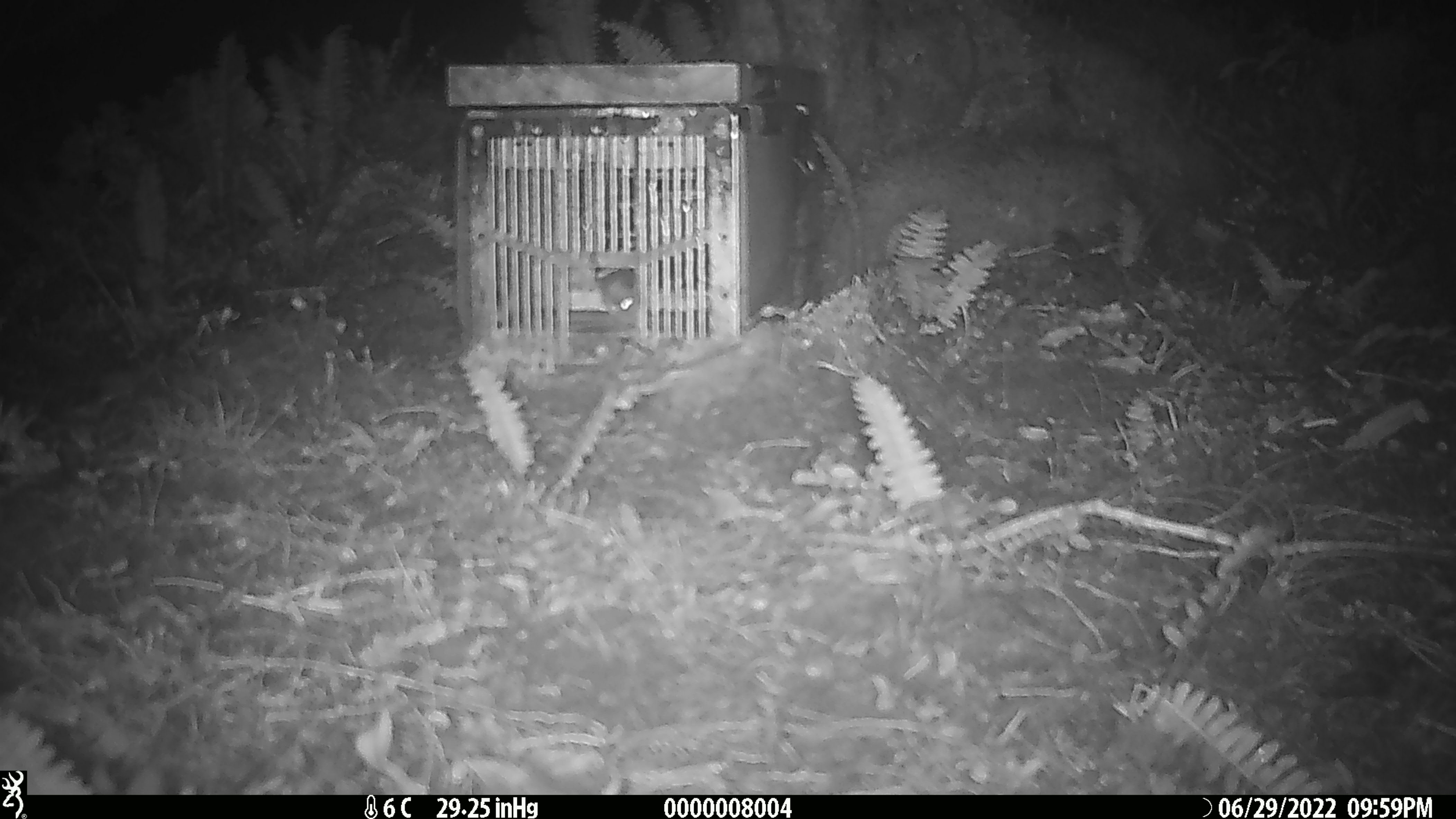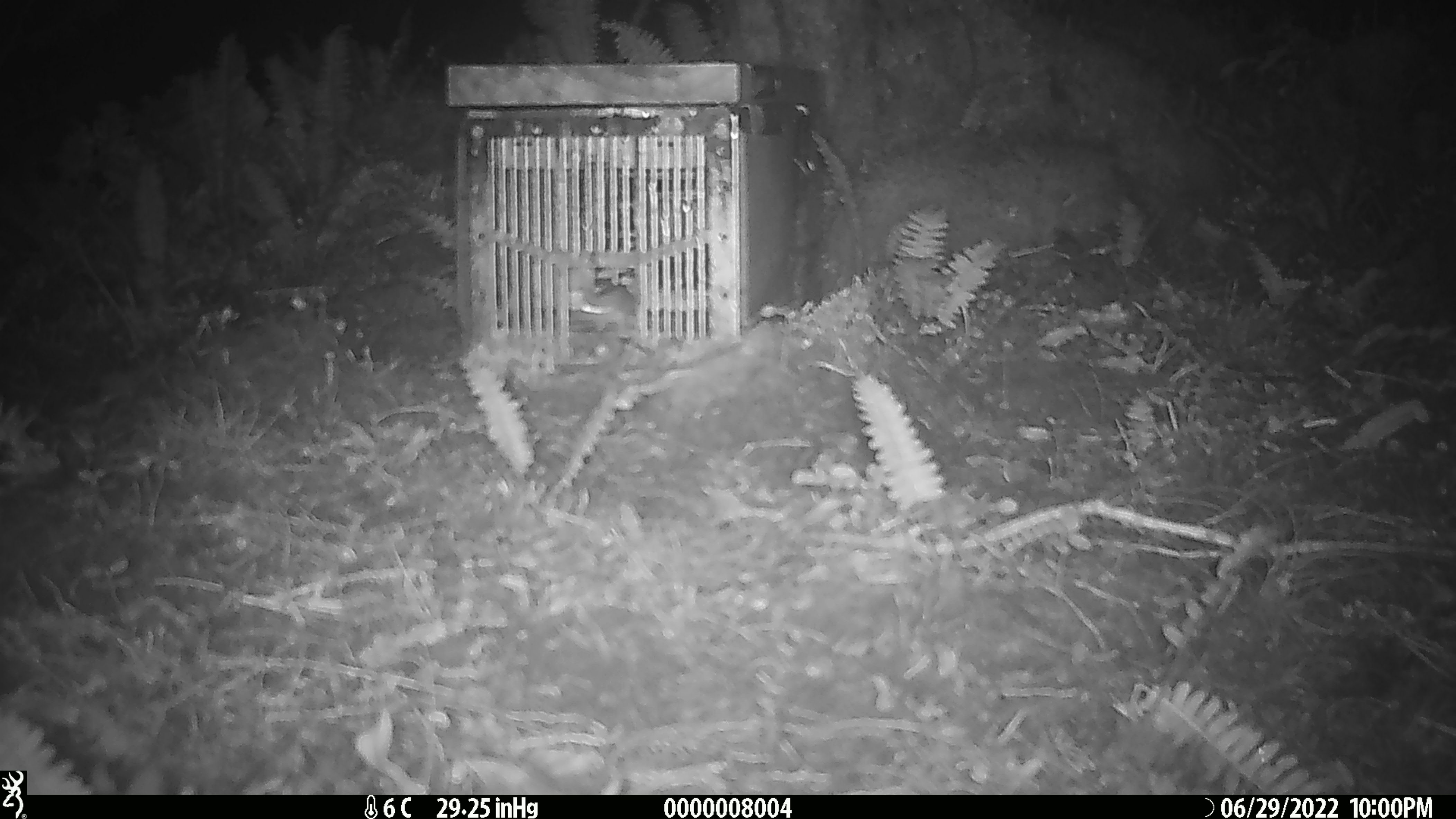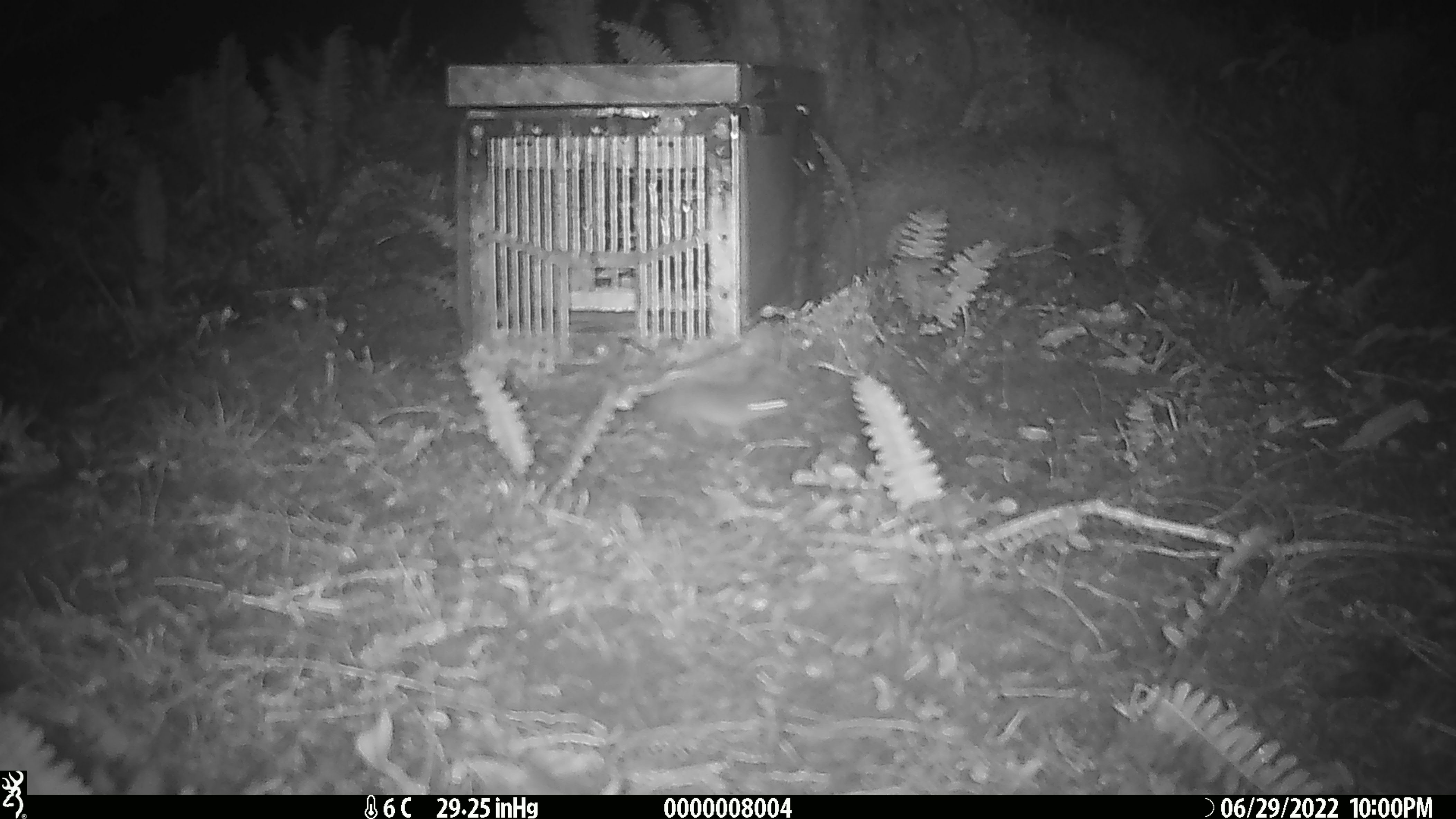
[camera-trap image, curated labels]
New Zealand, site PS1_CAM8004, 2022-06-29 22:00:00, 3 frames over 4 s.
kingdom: Animalia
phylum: Chordata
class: Mammalia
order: Rodentia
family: Muridae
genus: Mus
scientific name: Mus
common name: mouse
Mouse (Mus).